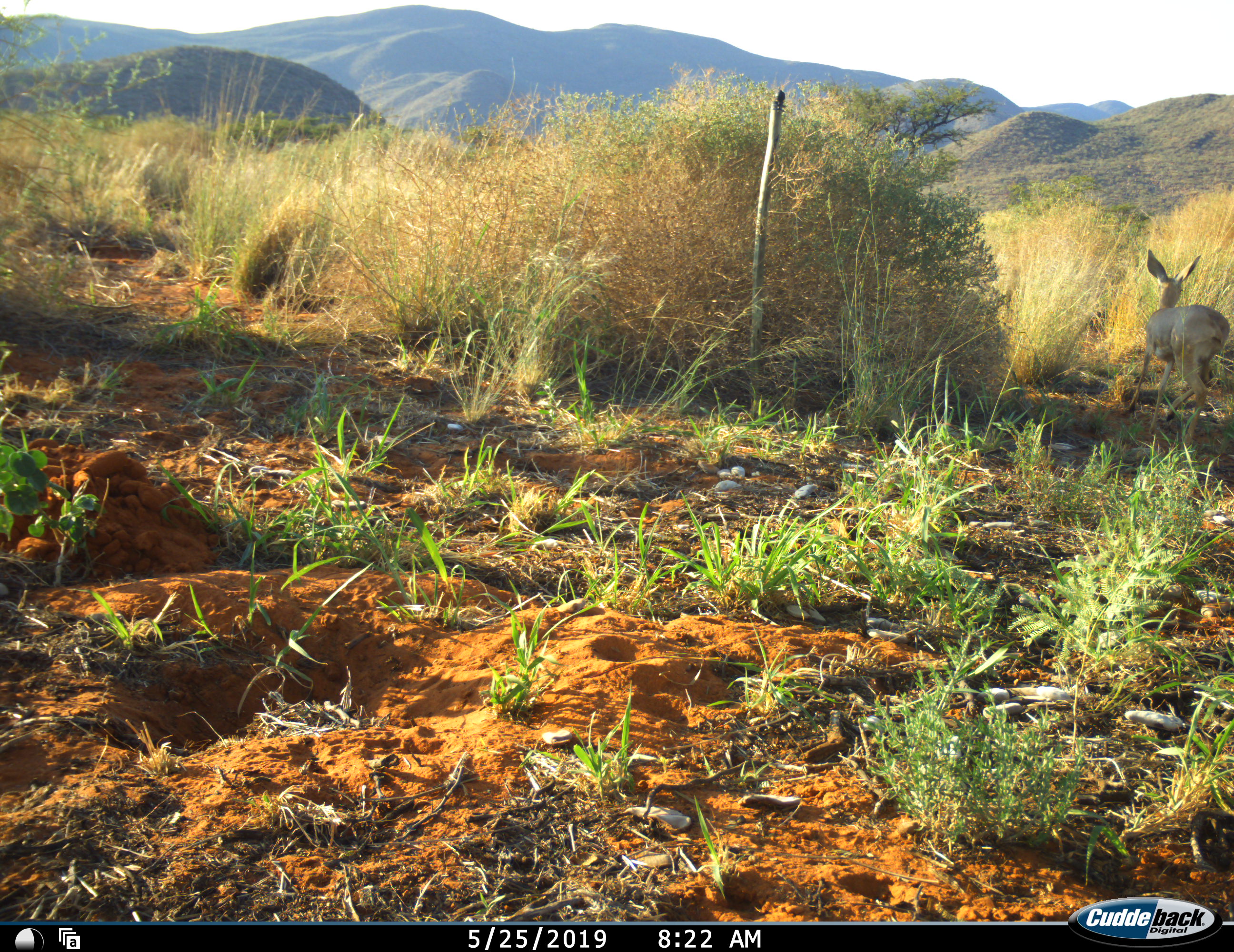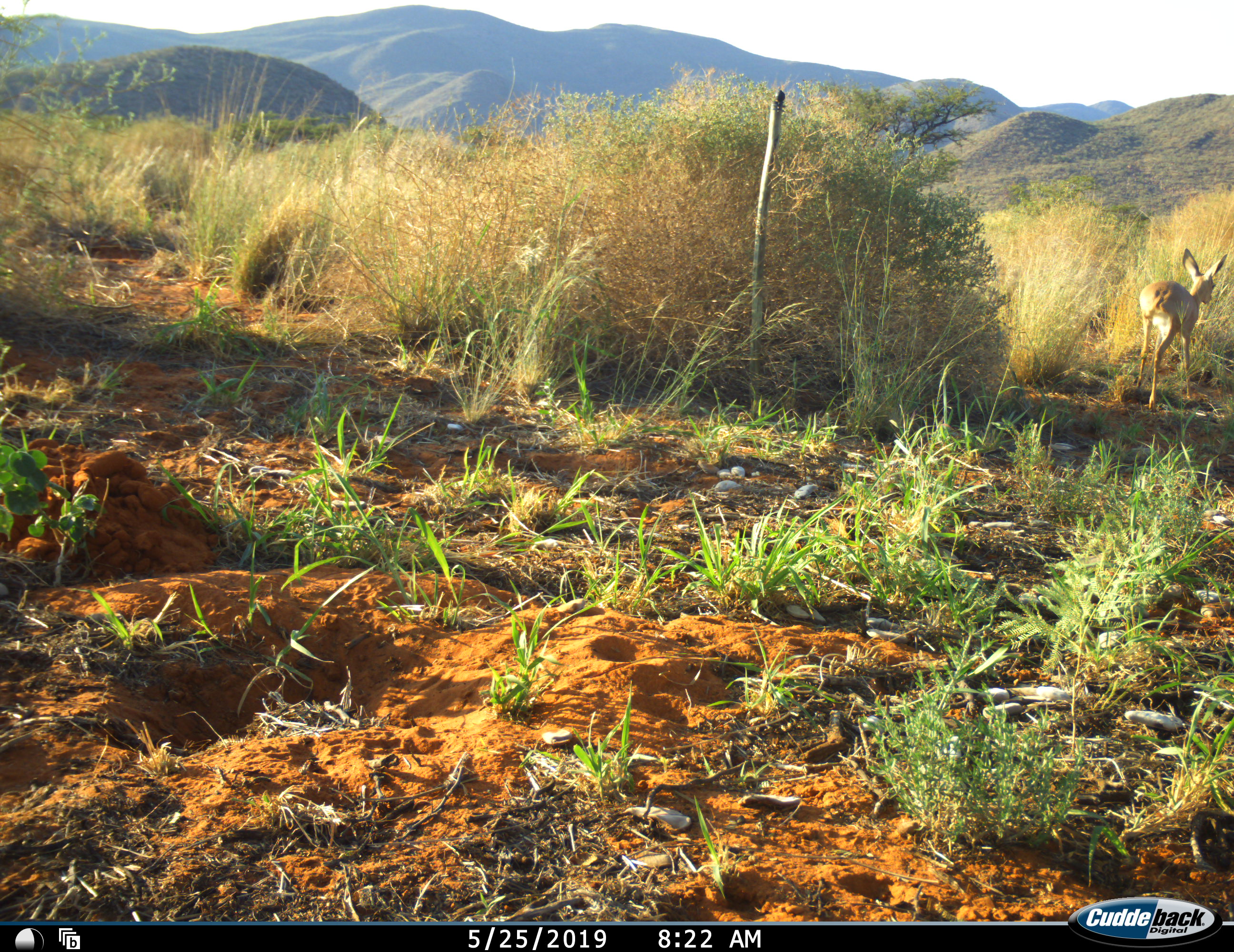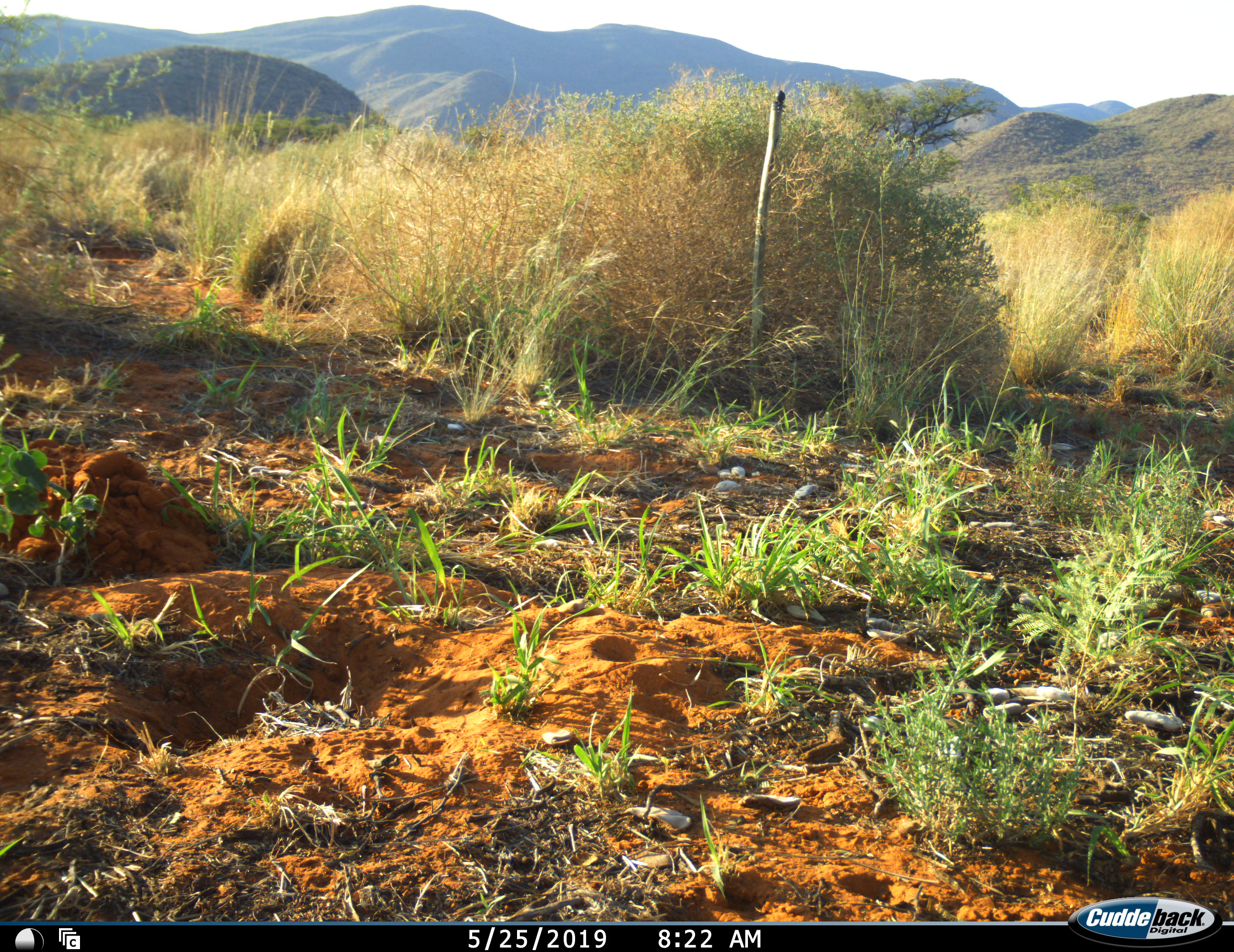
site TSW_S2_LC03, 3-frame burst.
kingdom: Animalia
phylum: Chordata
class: Mammalia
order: Artiodactyla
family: Bovidae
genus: Raphicerus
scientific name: Raphicerus campestris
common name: steenbok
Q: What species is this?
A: Steenbok (Raphicerus campestris).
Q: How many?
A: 1.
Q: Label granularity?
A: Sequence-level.